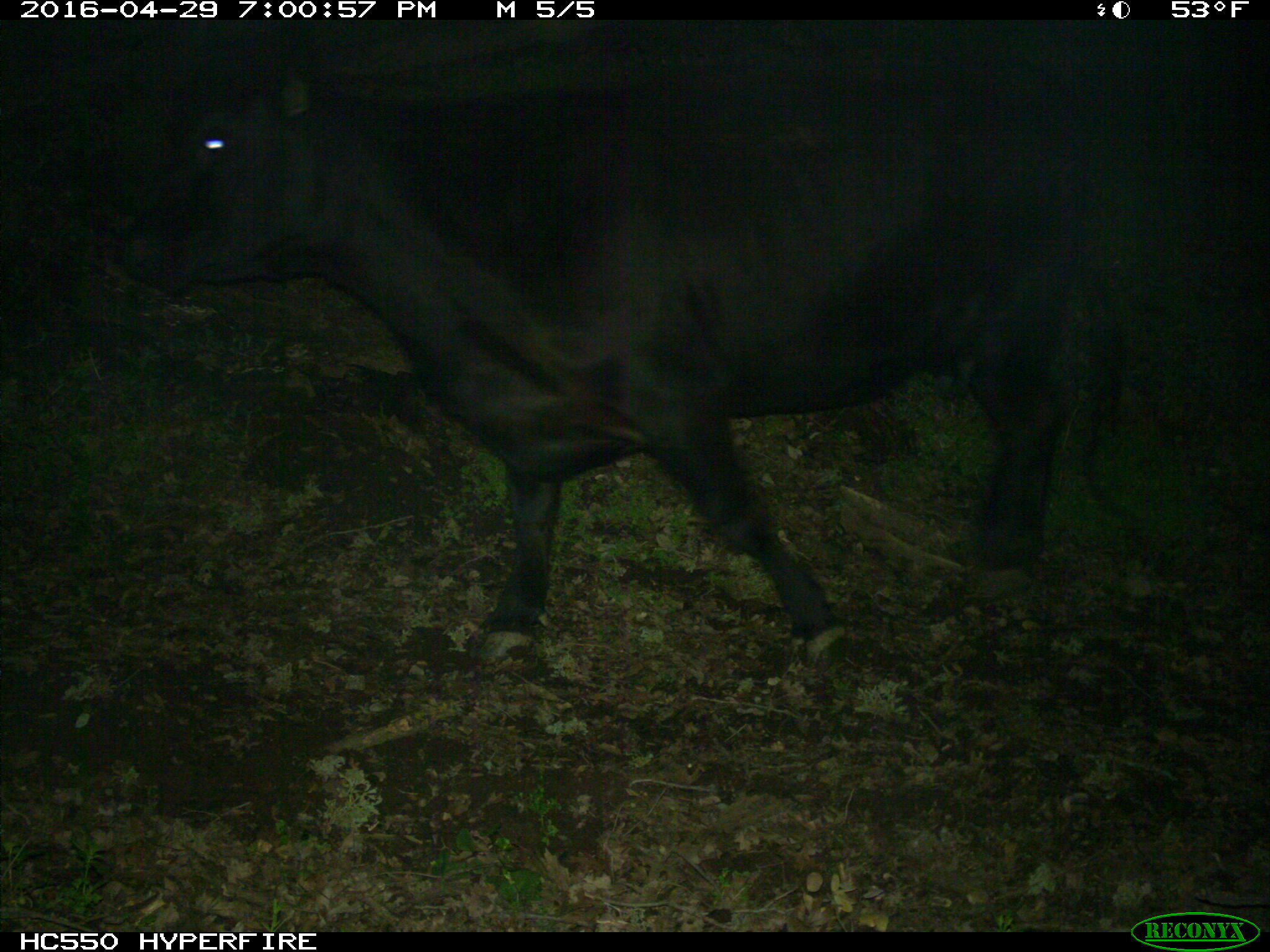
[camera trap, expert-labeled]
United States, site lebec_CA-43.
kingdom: Animalia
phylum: Chordata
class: Mammalia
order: Artiodactyla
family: Bovidae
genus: Bos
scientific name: Bos taurus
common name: domestic cow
Bos taurus (domestic cow).